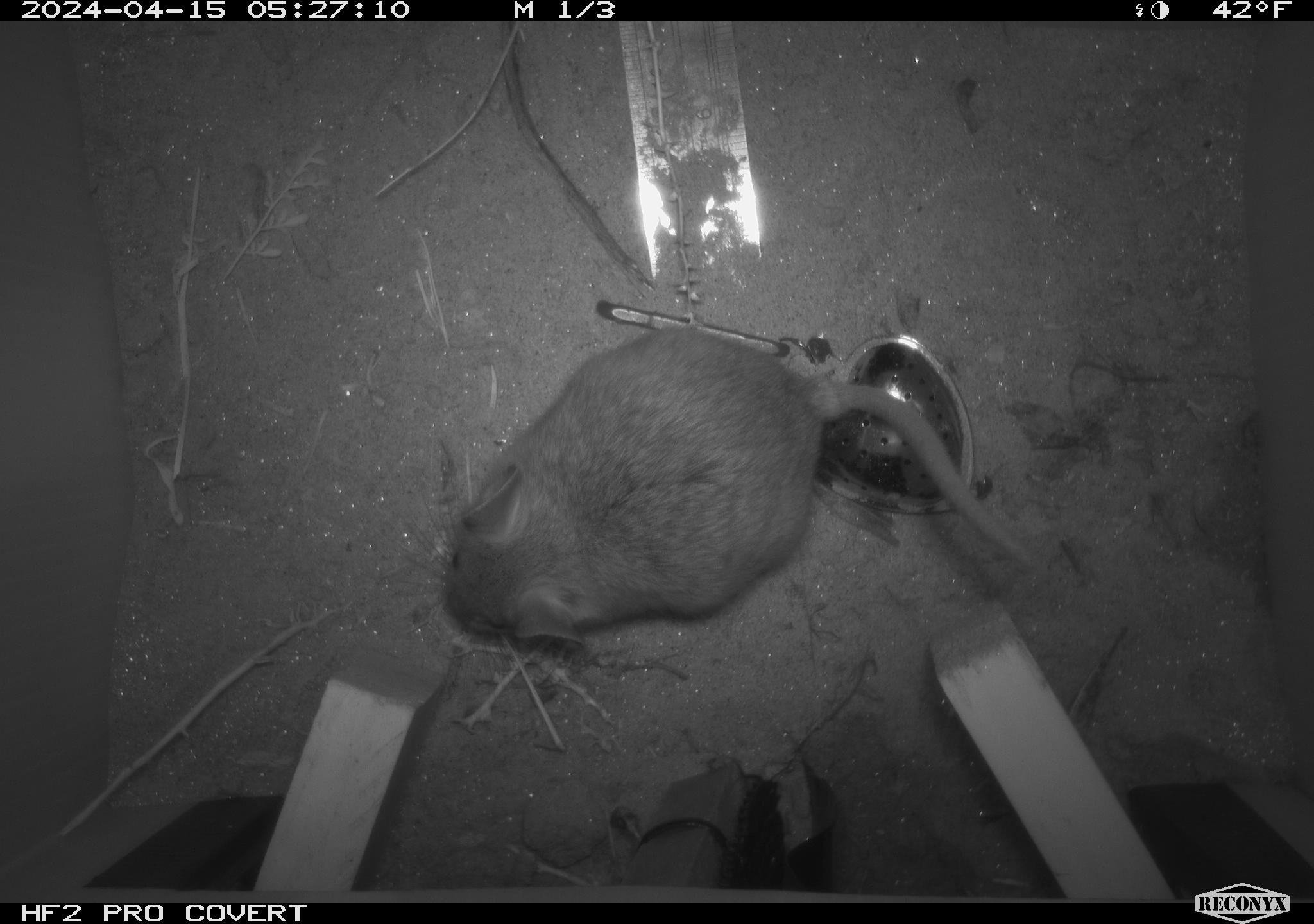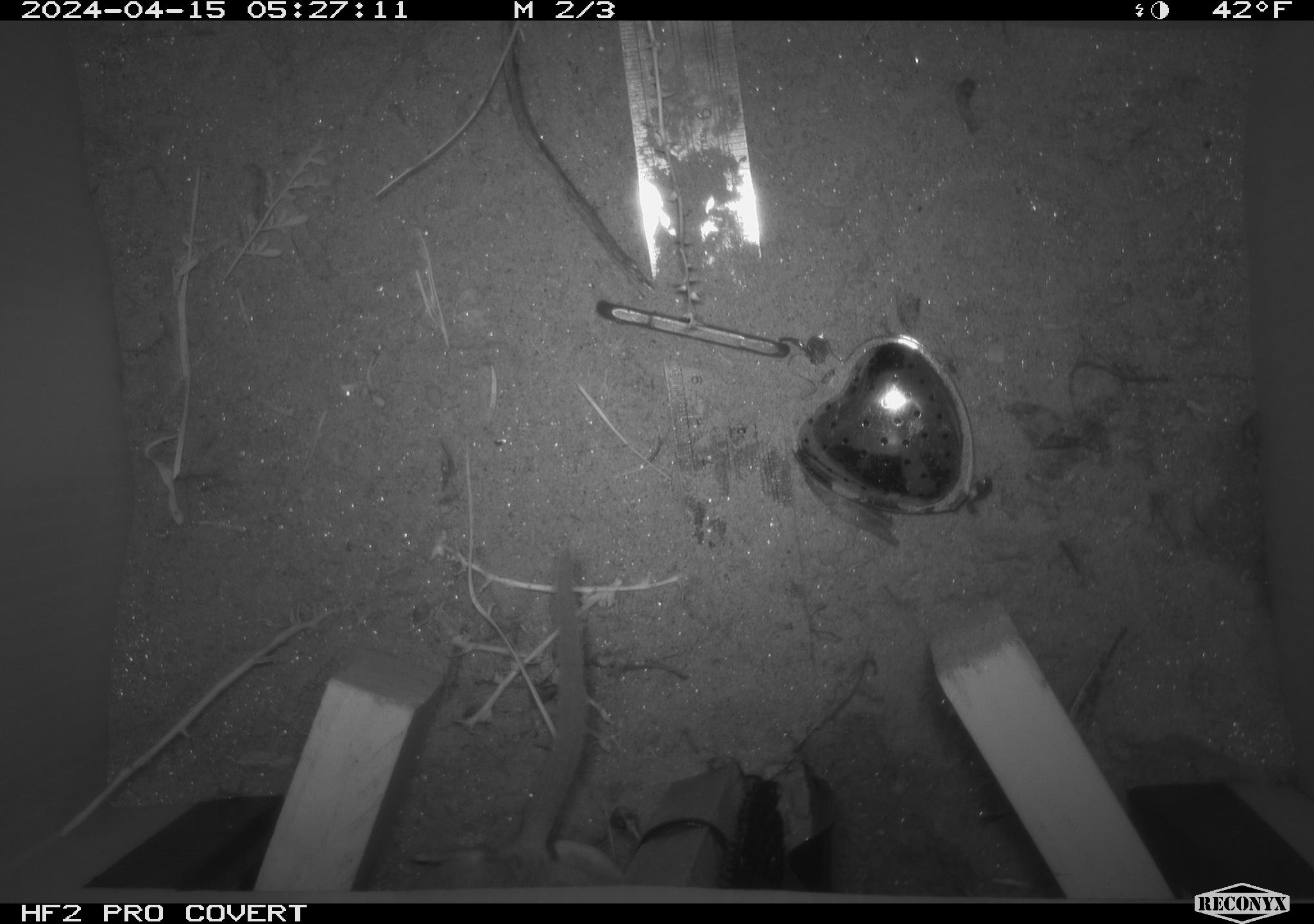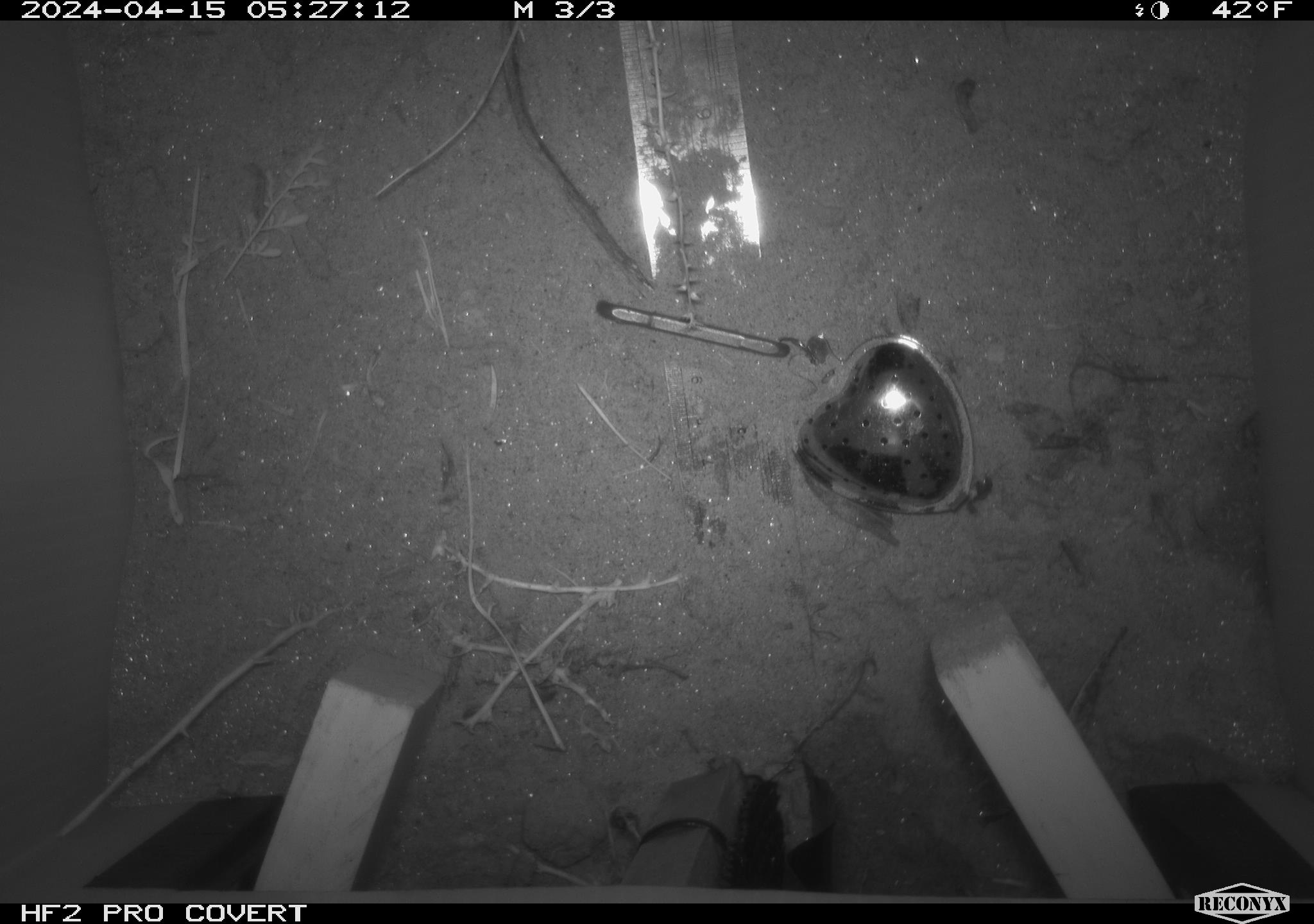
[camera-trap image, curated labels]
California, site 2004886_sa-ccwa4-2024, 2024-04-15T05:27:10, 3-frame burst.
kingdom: Animalia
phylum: Chordata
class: Mammalia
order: Rodentia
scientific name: Rodentia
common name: woodrat or rat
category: woodrat or rat species